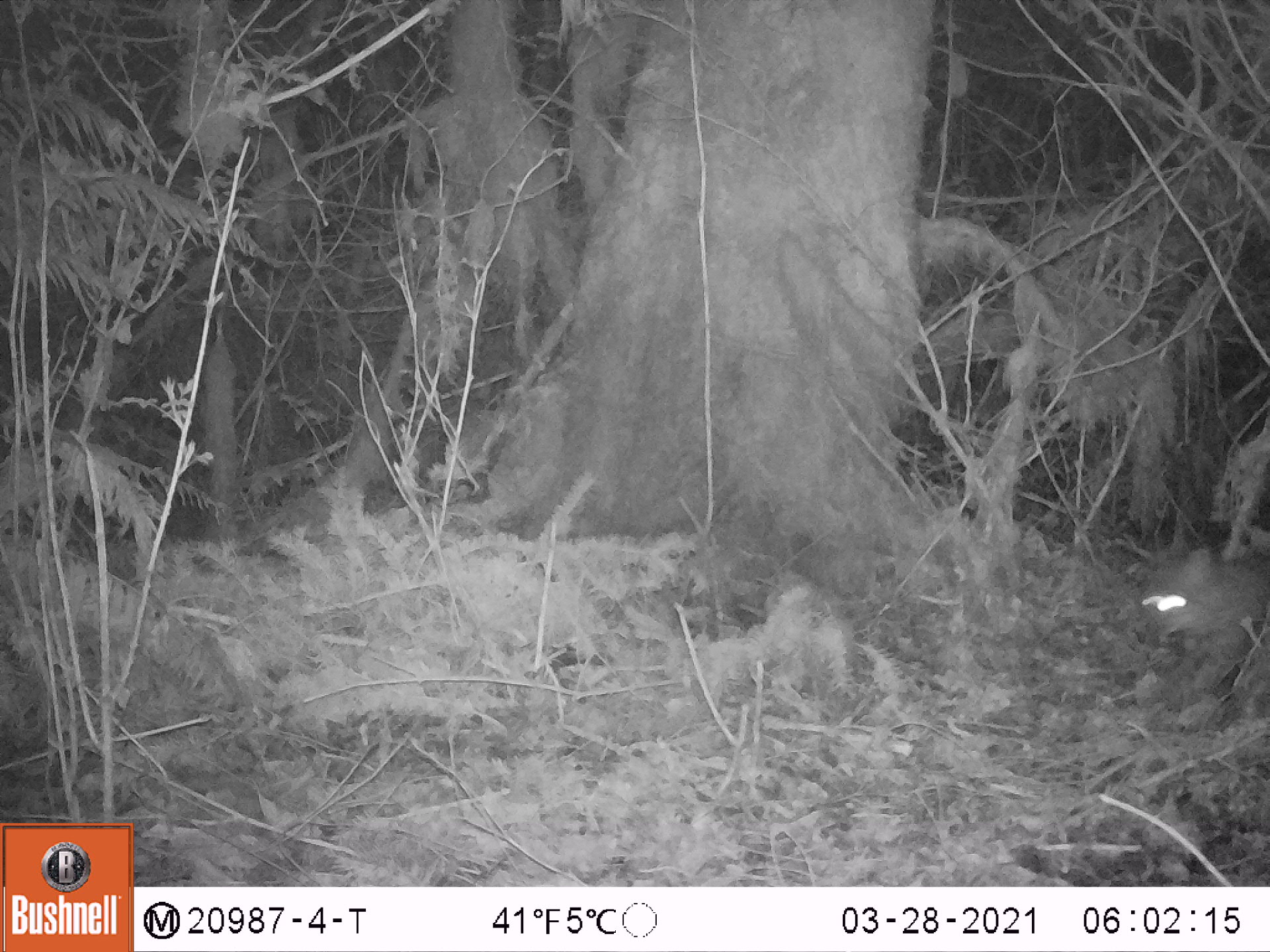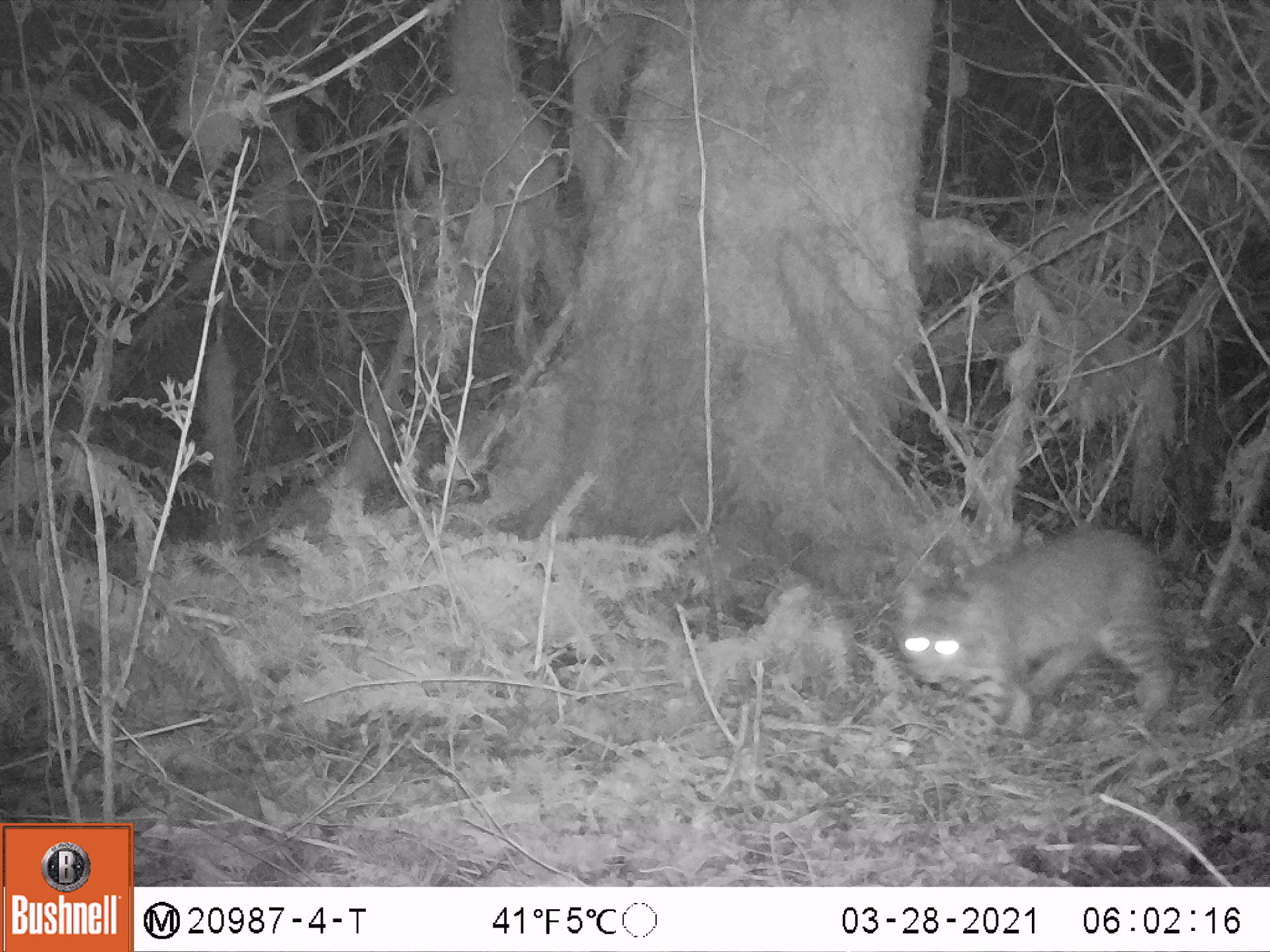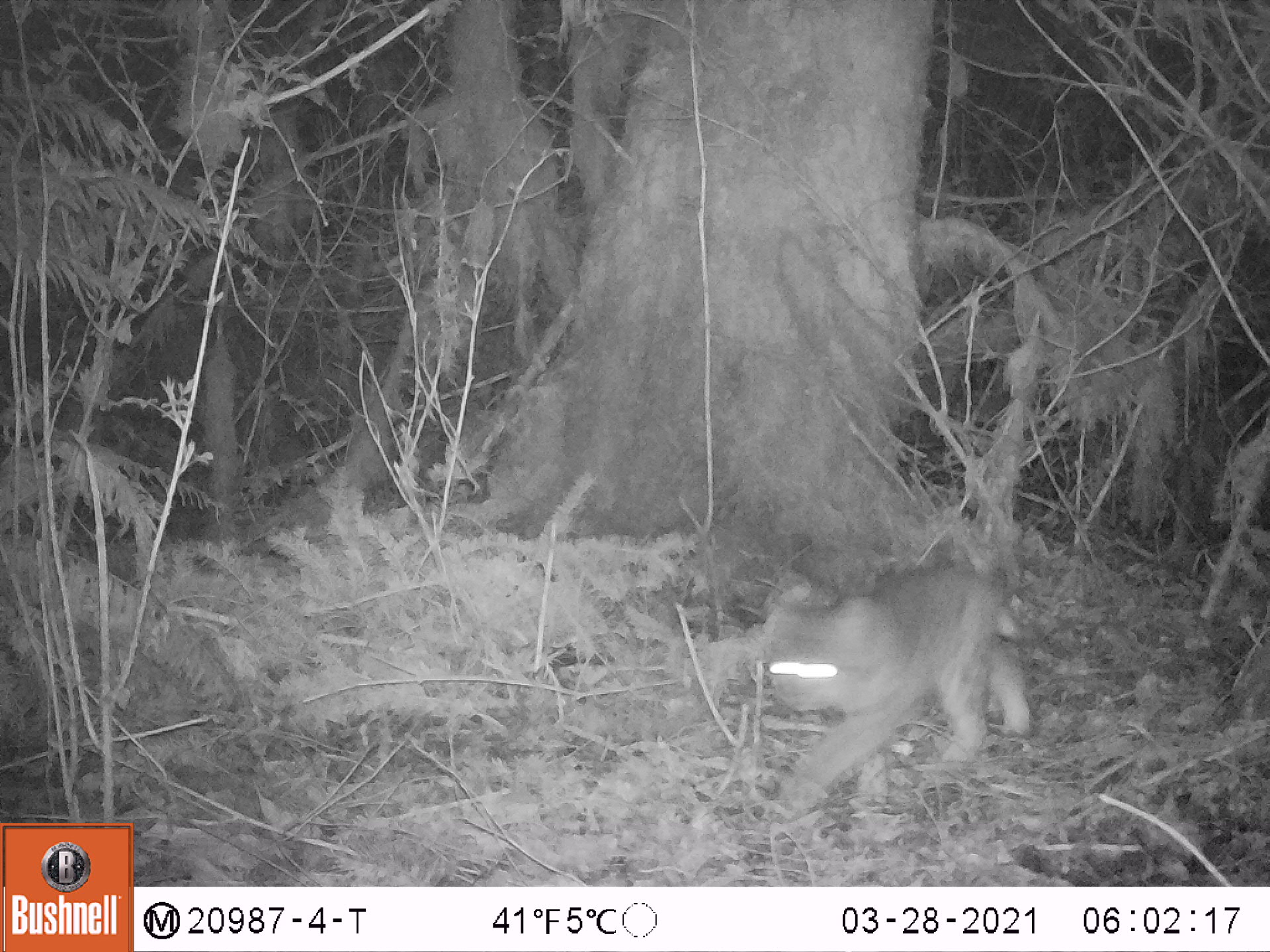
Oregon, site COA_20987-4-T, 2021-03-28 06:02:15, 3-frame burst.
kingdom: Animalia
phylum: Chordata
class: Mammalia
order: Carnivora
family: Felidae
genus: Lynx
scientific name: Lynx rufus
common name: bobcat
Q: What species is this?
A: Bobcat (Lynx rufus).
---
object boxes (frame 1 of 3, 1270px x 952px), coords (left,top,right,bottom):
bobcat: (1131,533,1262,696)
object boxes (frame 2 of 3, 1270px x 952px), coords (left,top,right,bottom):
bobcat: (892,508,1187,750)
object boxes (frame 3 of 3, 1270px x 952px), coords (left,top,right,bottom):
bobcat: (762,560,1033,814)